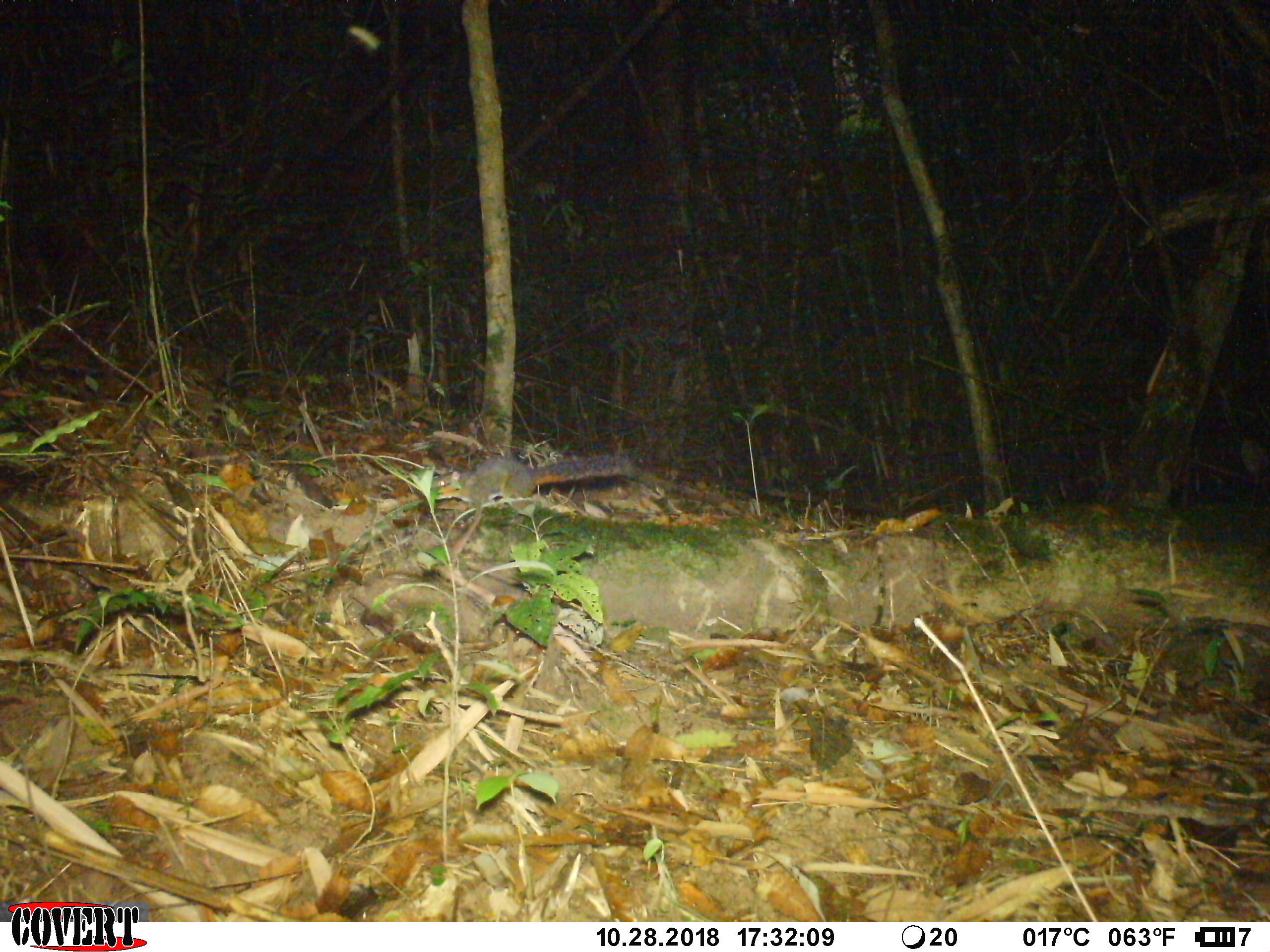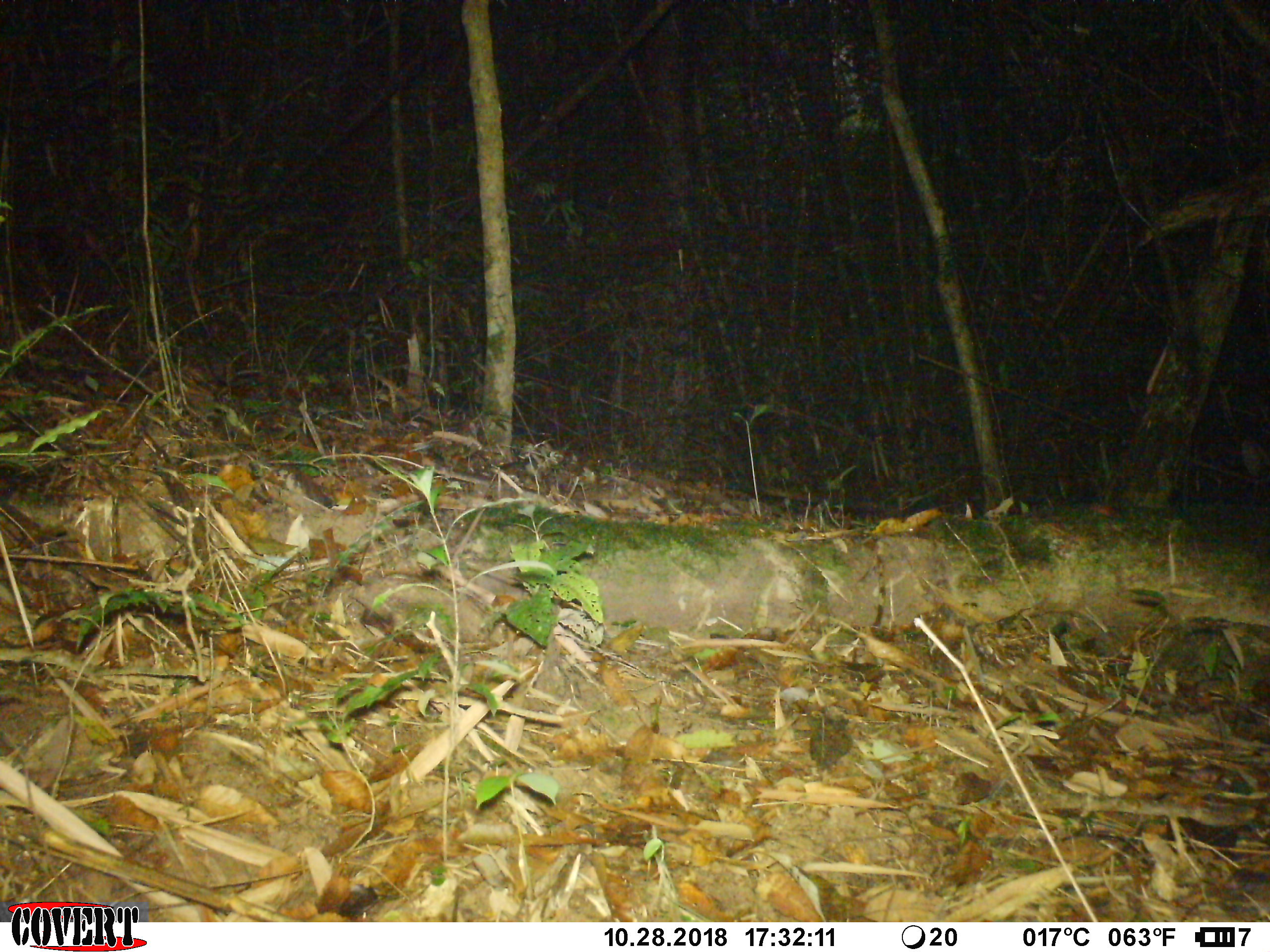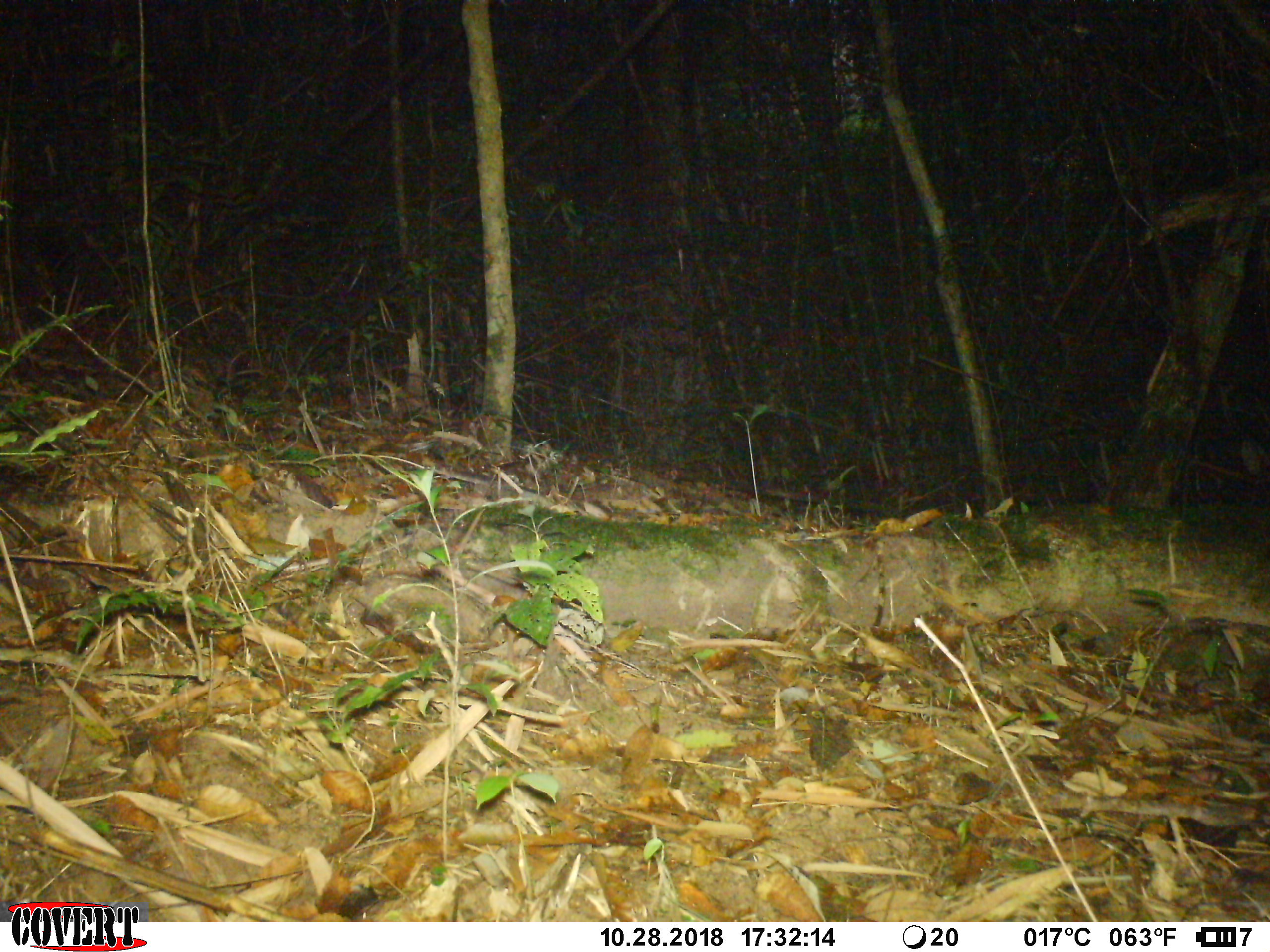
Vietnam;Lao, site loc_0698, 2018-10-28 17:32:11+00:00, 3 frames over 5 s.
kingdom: Animalia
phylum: Chordata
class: Mammalia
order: Rodentia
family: Sciuridae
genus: Dremomys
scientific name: Dremomys rufigenis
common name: red-cheeked squirrel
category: red cheeked squirrel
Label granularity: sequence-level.